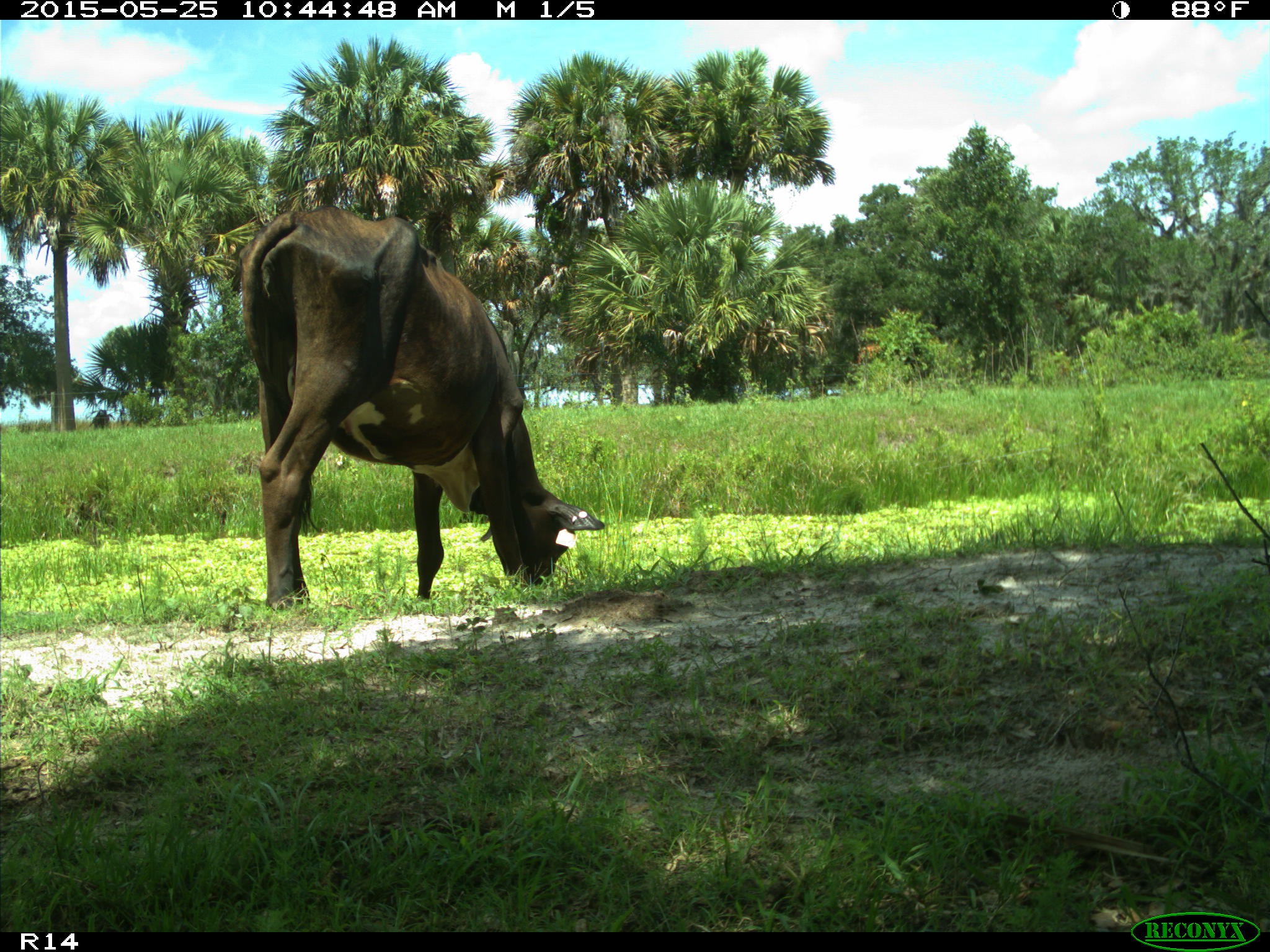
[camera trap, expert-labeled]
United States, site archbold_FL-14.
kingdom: Animalia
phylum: Chordata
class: Mammalia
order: Artiodactyla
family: Bovidae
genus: Bos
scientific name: Bos taurus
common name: domestic cow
Bos taurus (domestic cow).